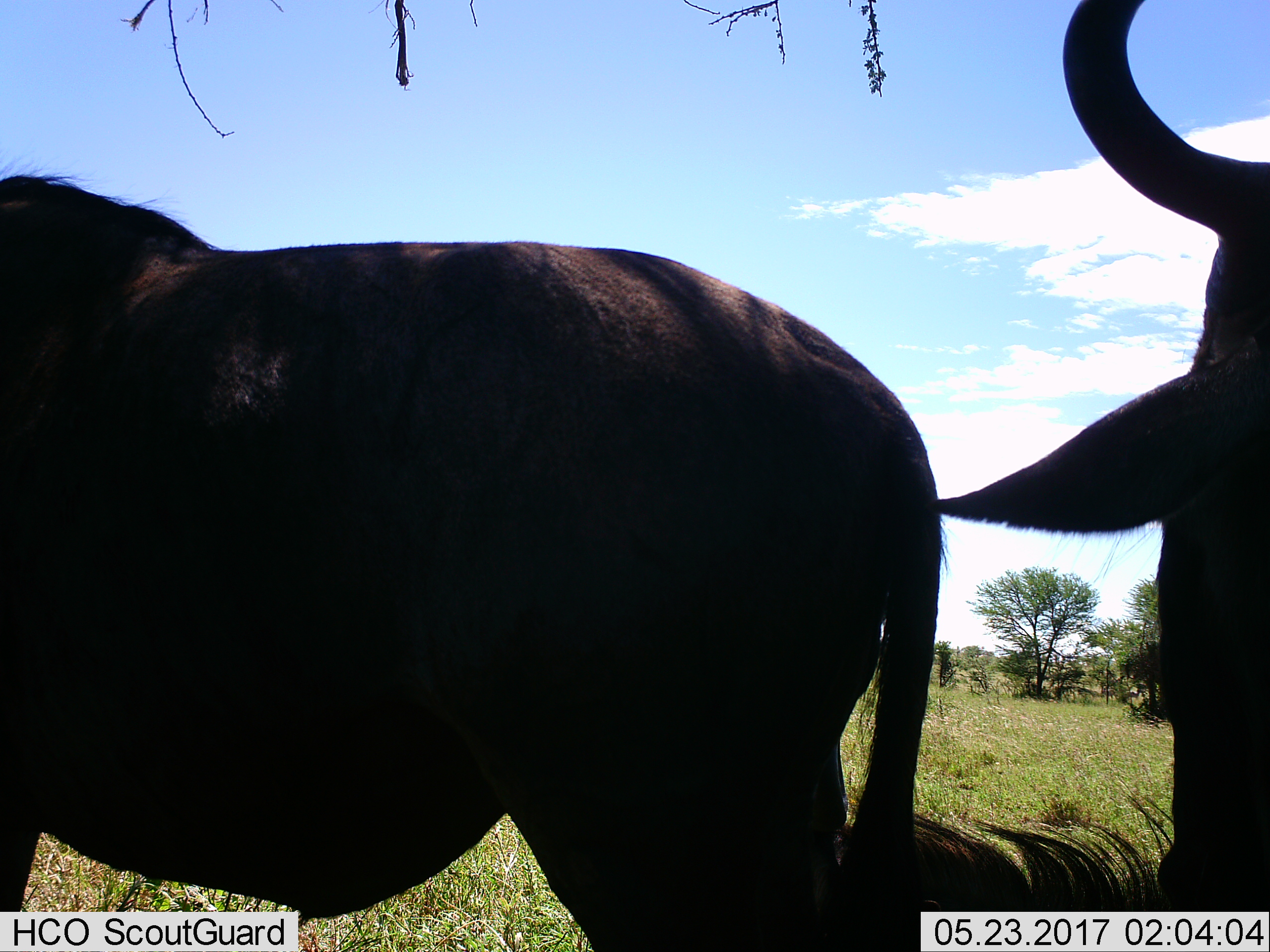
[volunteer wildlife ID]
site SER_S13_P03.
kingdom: Animalia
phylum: Chordata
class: Mammalia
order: Artiodactyla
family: Bovidae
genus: Connochaetes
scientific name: Connochaetes taurinus taurinus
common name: blue wildebeest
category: wildebeestblue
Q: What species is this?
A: Wildebeestblue (blue wildebeest) (Connochaetes taurinus taurinus).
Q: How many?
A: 3.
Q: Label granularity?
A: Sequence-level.